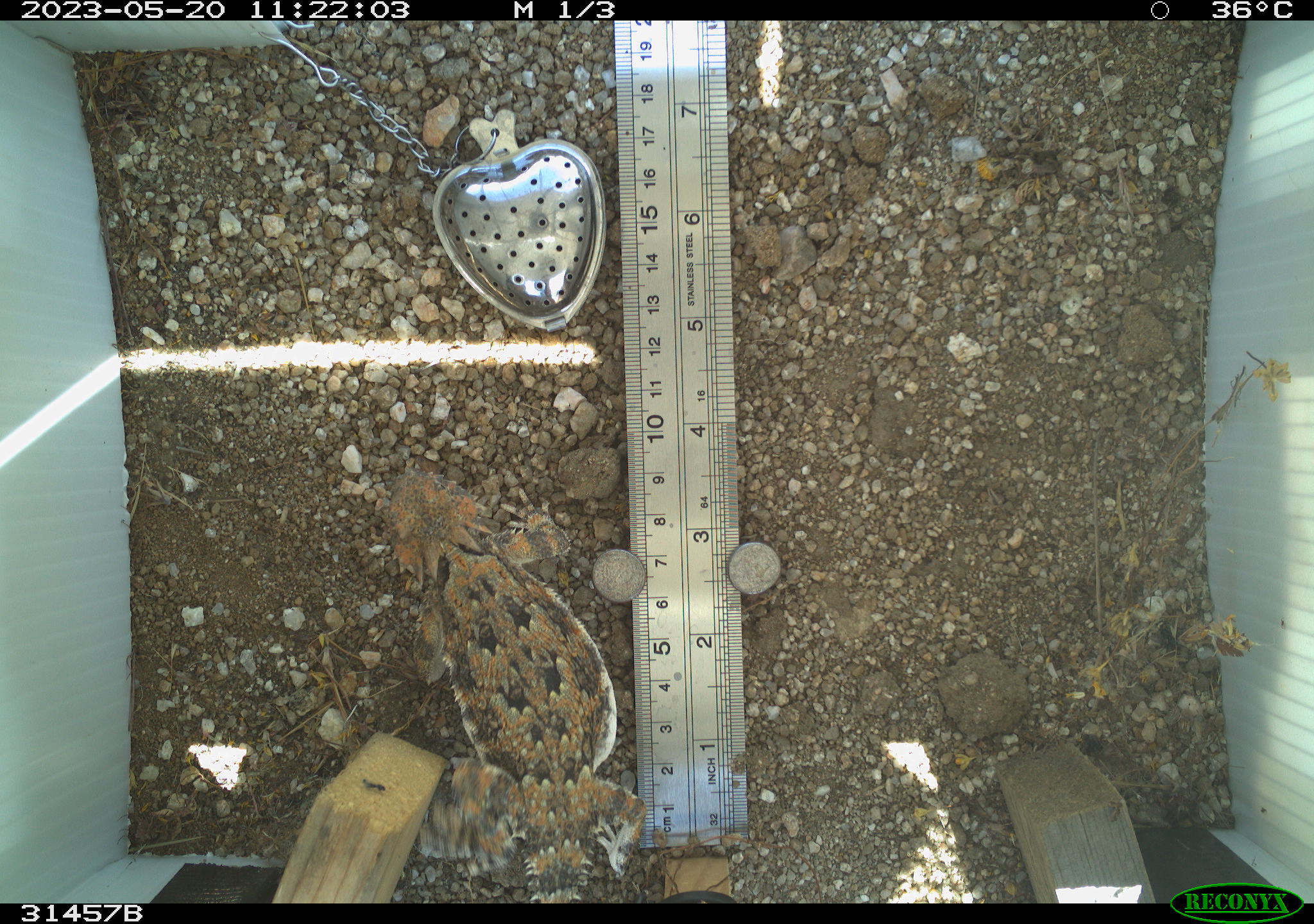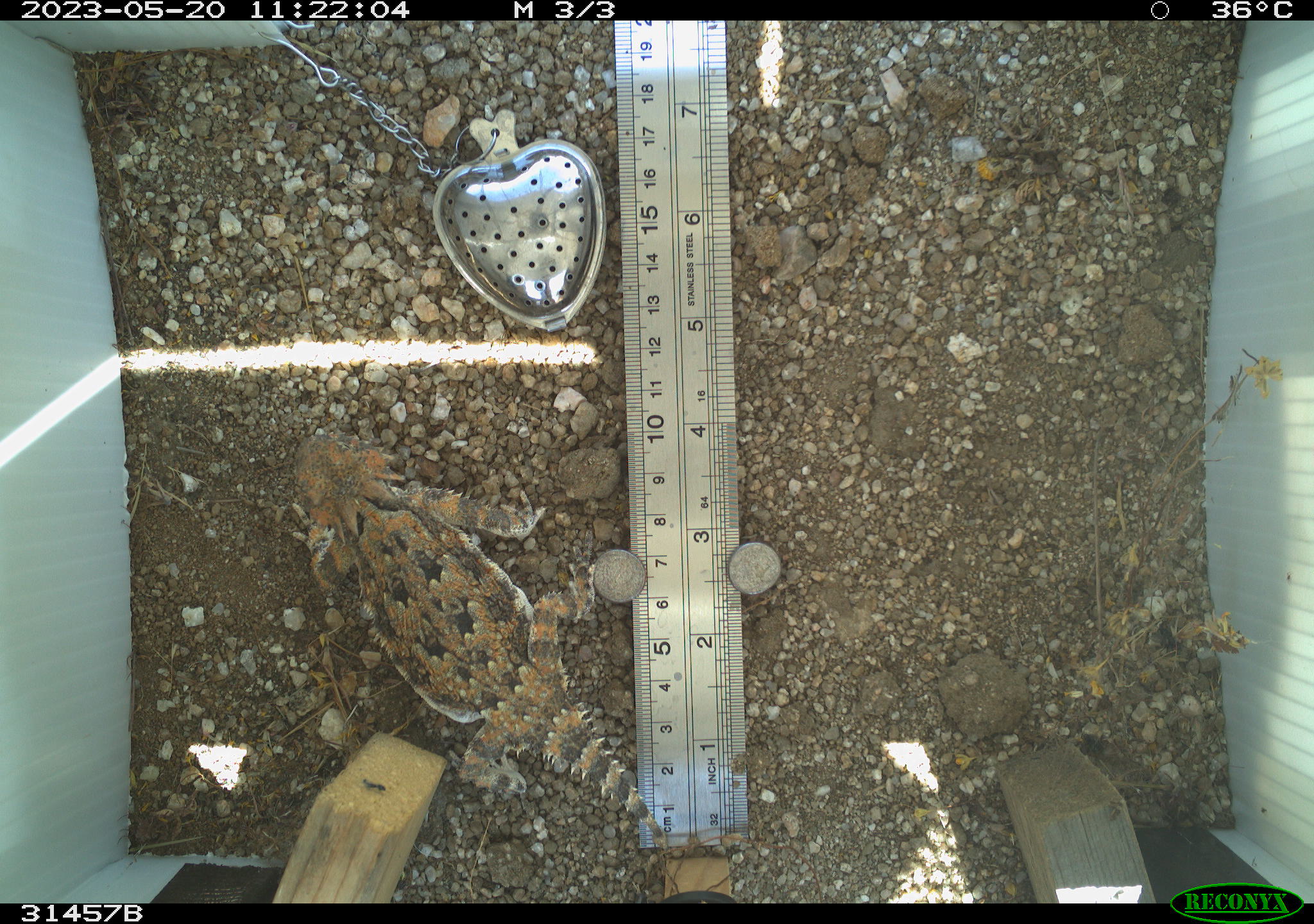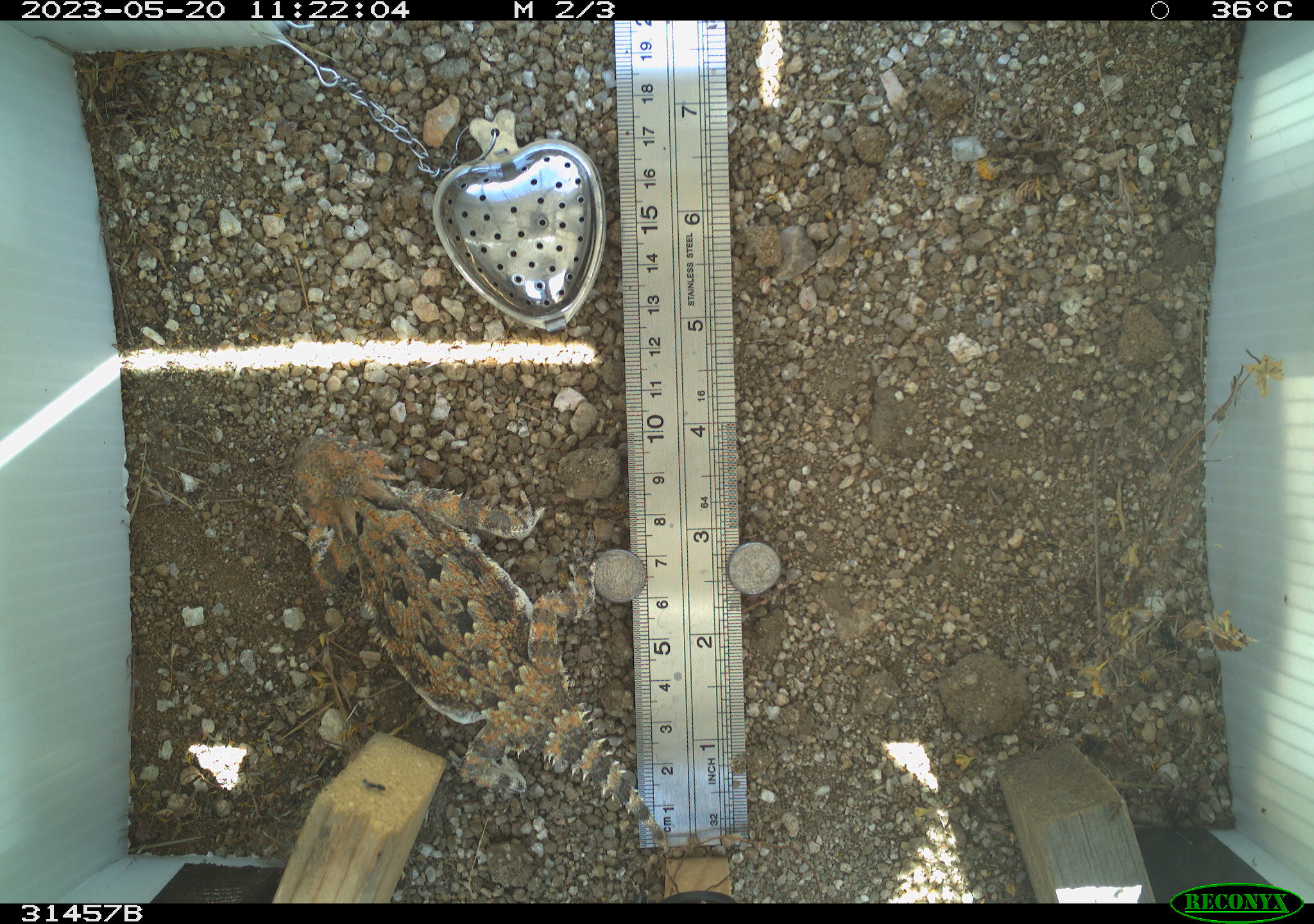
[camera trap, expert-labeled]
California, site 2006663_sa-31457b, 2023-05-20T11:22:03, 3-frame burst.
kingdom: Animalia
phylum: Chordata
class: Reptilia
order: Squamata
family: Phrynosomatidae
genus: Phrynosoma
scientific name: Phrynosoma platyrhinos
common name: desert horned lizard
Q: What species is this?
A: Desert horned lizard (Phrynosoma platyrhinos).